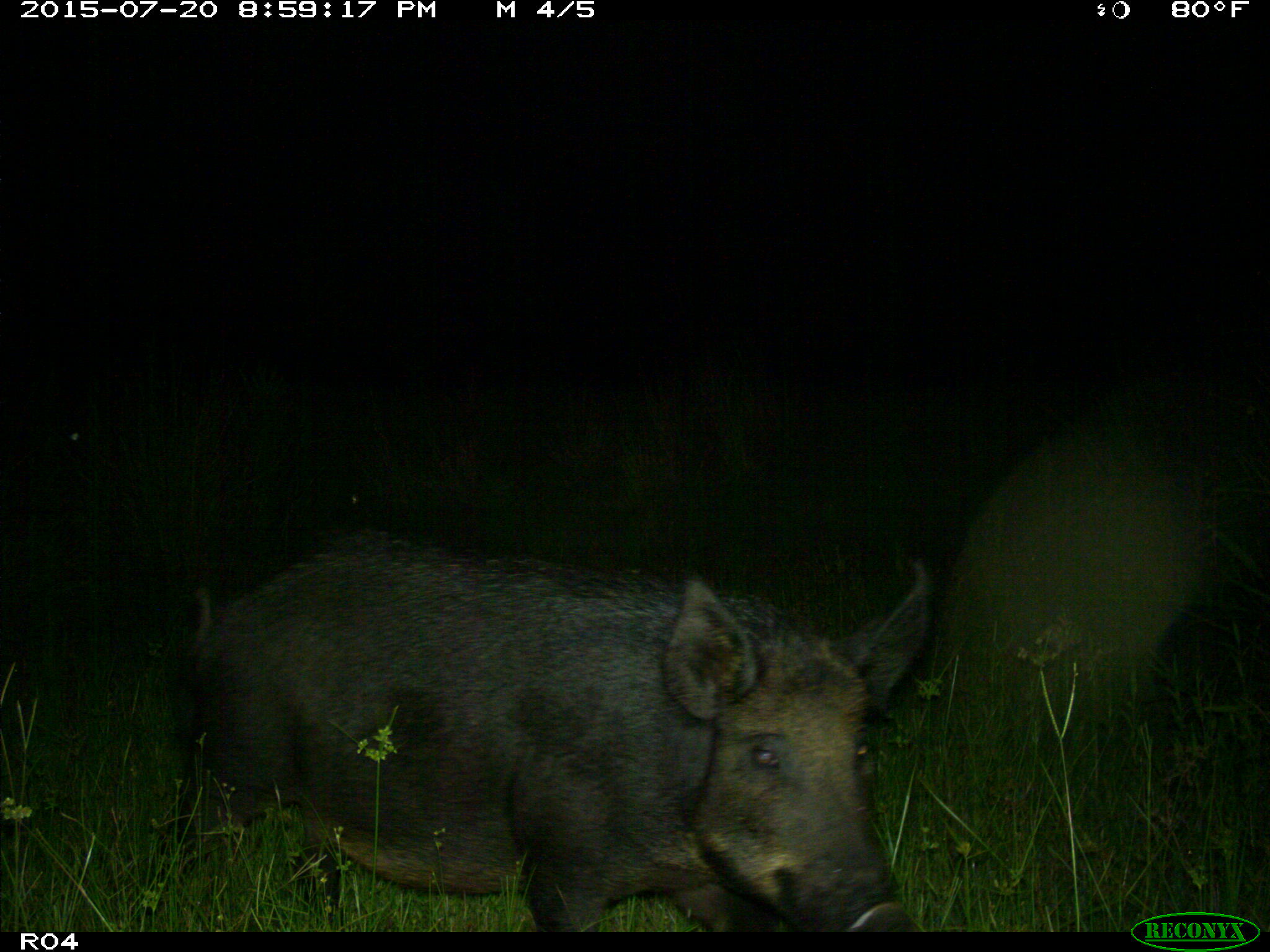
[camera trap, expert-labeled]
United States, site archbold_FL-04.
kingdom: Animalia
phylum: Chordata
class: Mammalia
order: Artiodactyla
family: Suidae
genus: Sus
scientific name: Sus scrofa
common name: wild boar